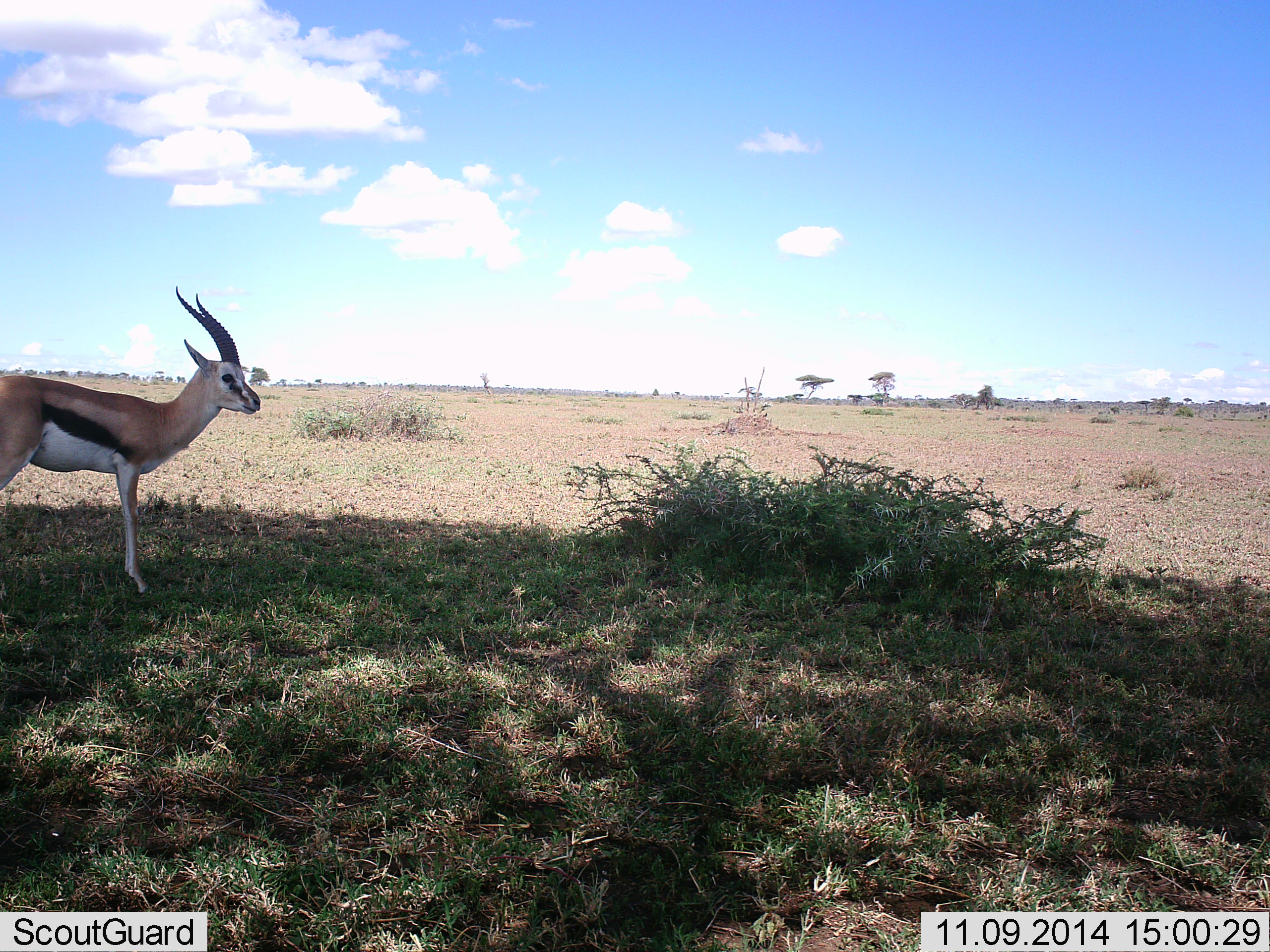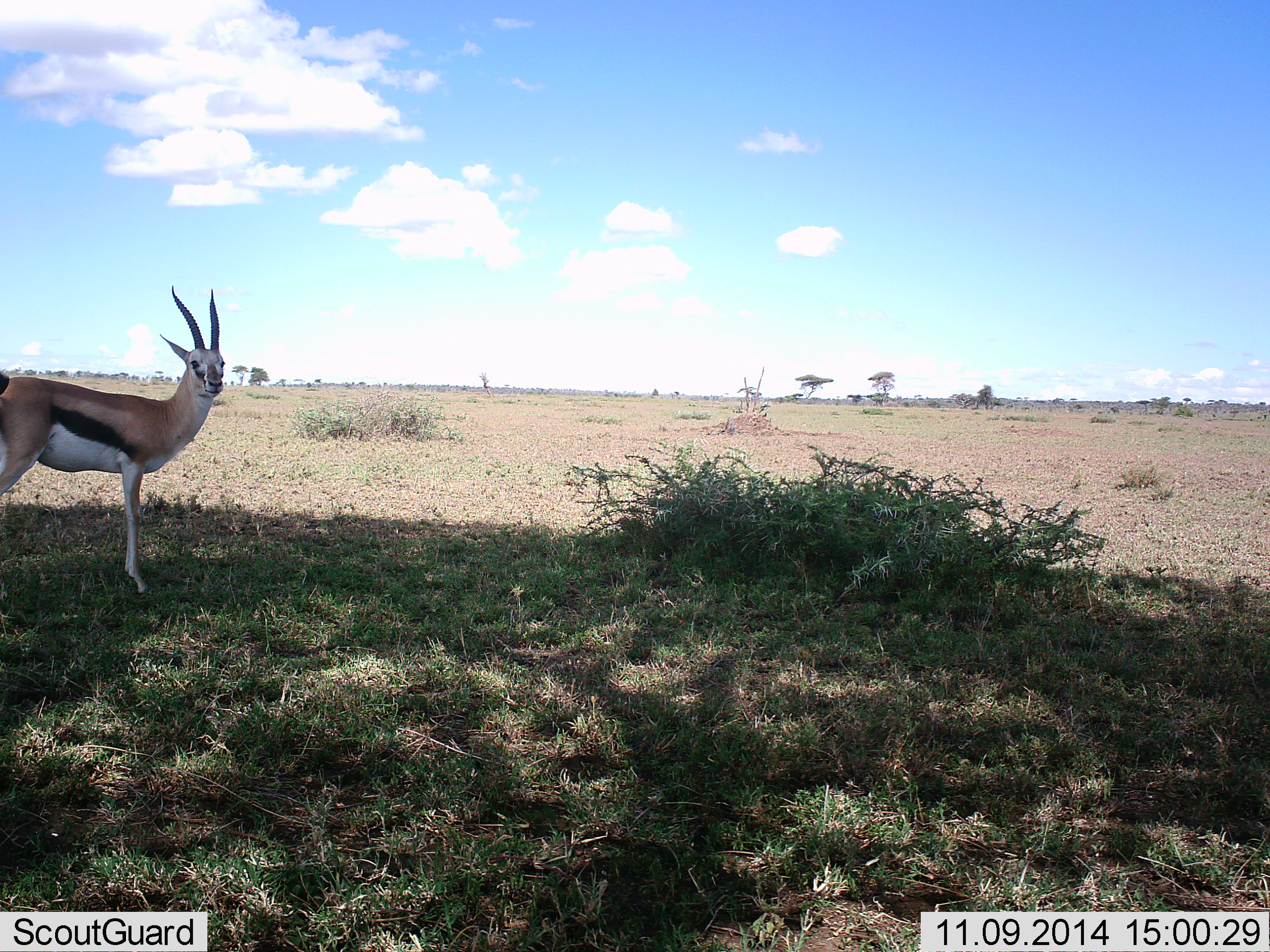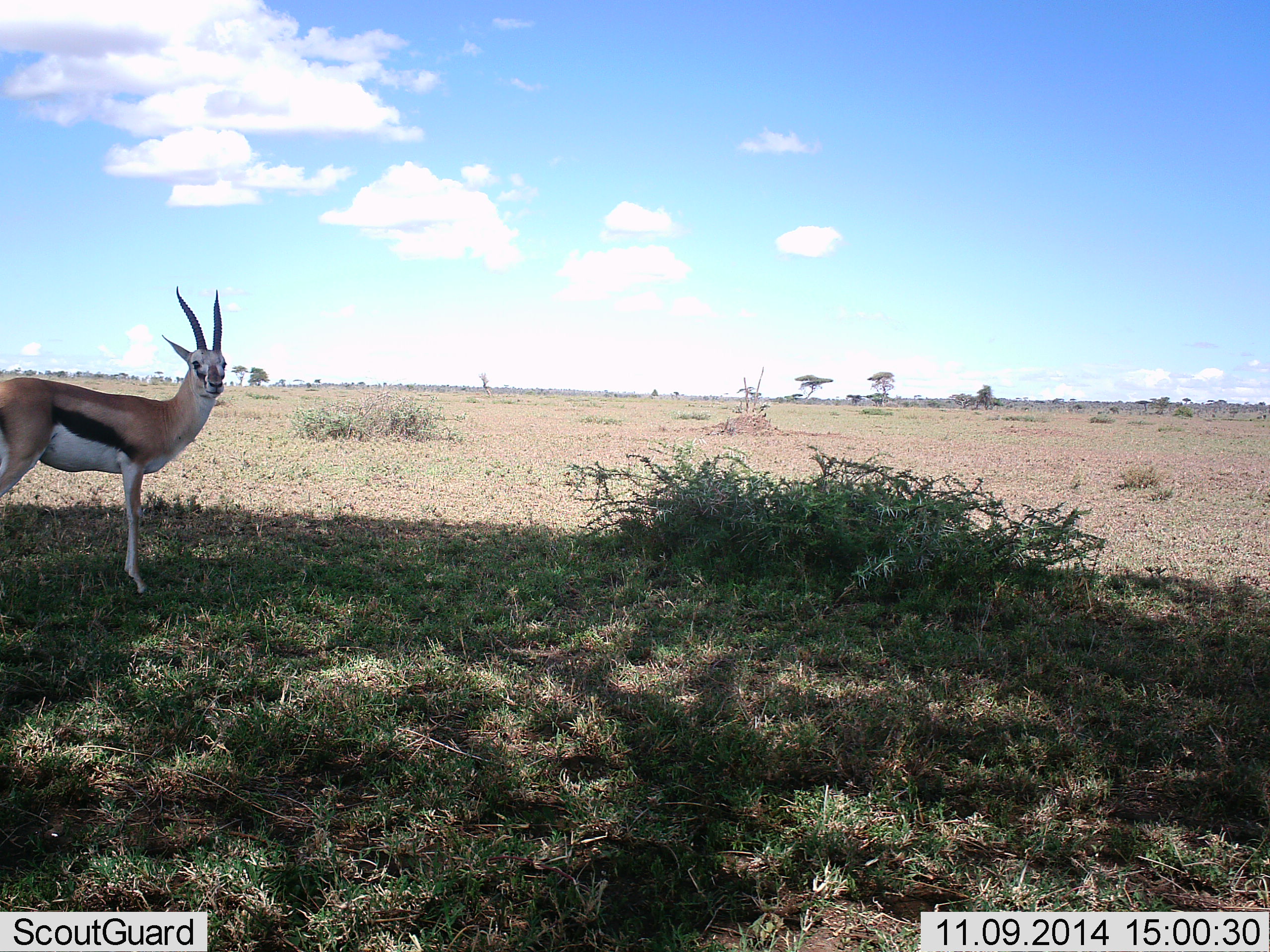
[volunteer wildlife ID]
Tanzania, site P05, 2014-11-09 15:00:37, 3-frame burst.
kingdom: Animalia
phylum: Chordata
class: Mammalia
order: Artiodactyla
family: Bovidae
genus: Eudorcas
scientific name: Eudorcas thomsonii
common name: thomson's gazelle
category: gazellethomsons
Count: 1.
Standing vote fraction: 100%.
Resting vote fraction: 0%.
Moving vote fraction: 10%.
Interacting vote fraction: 0%.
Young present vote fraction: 0%.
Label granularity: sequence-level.